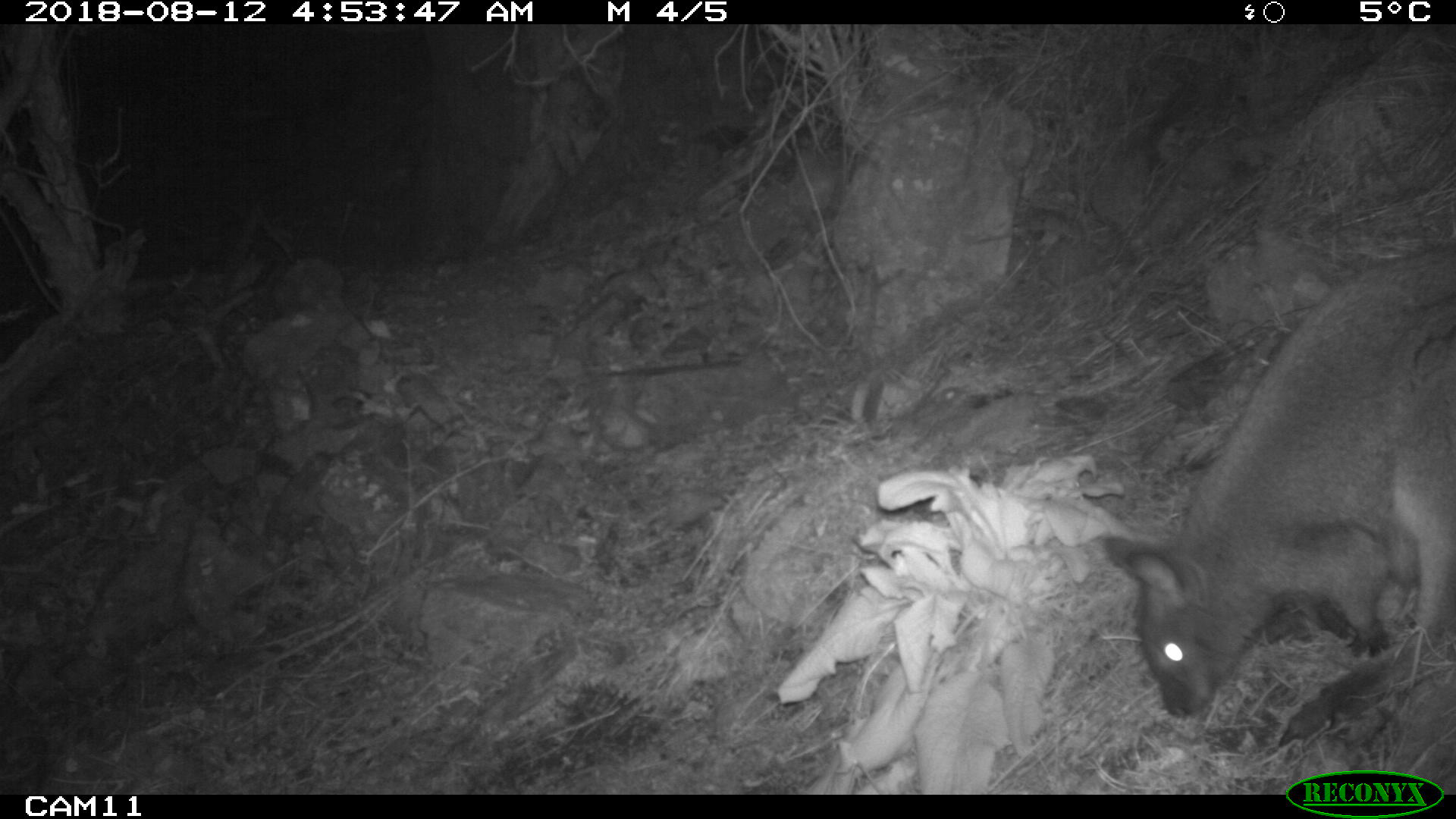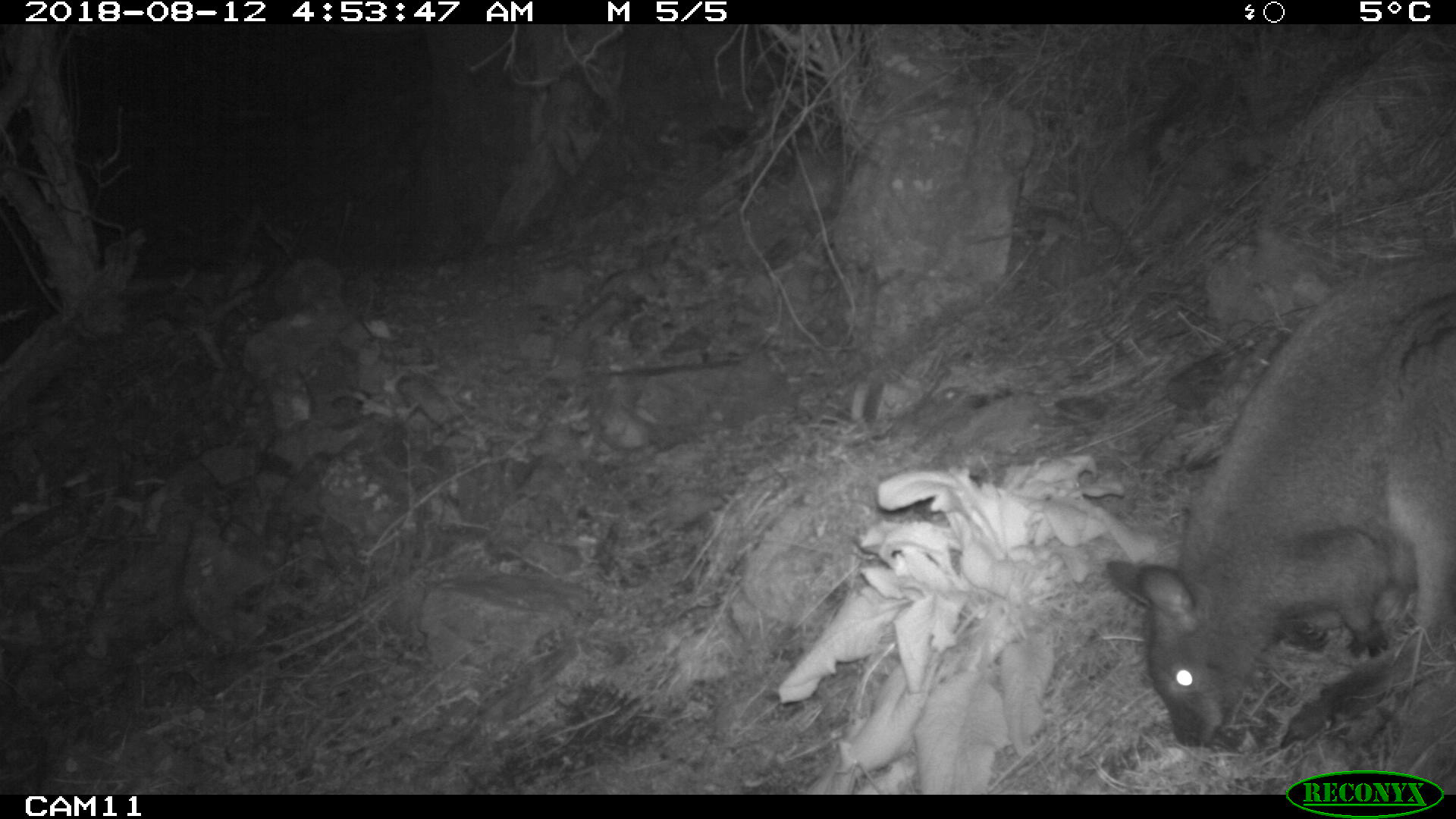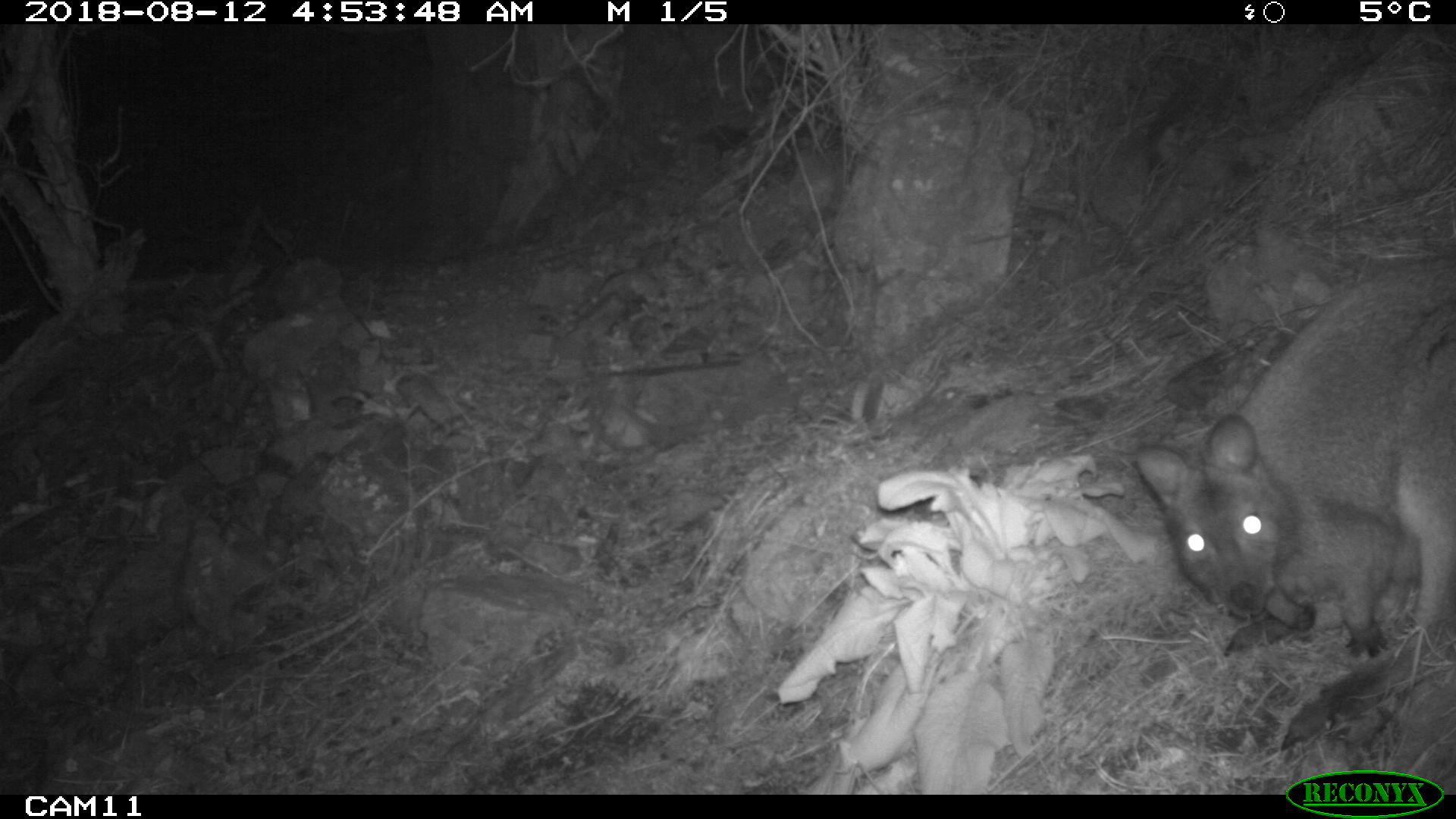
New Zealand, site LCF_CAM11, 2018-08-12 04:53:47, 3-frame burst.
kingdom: Animalia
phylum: Chordata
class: Mammalia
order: Diprotodontia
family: Macropodidae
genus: Notamacropus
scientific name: Notamacropus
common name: wallaby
Wallaby (Notamacropus).